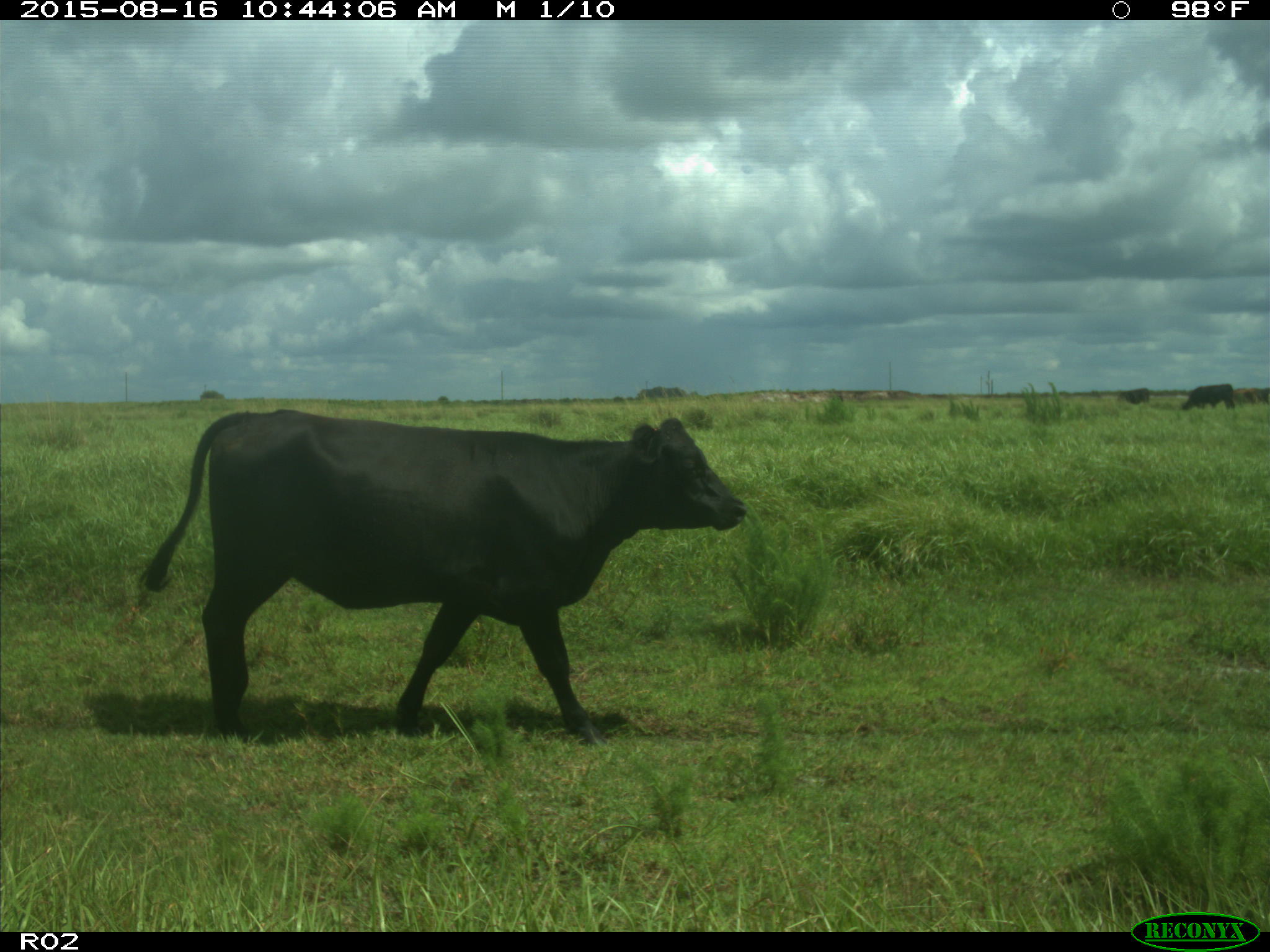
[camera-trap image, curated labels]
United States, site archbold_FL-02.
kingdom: Animalia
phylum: Chordata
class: Mammalia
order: Artiodactyla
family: Bovidae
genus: Bos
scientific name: Bos taurus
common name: domestic cow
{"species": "Bos taurus (domestic cow)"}